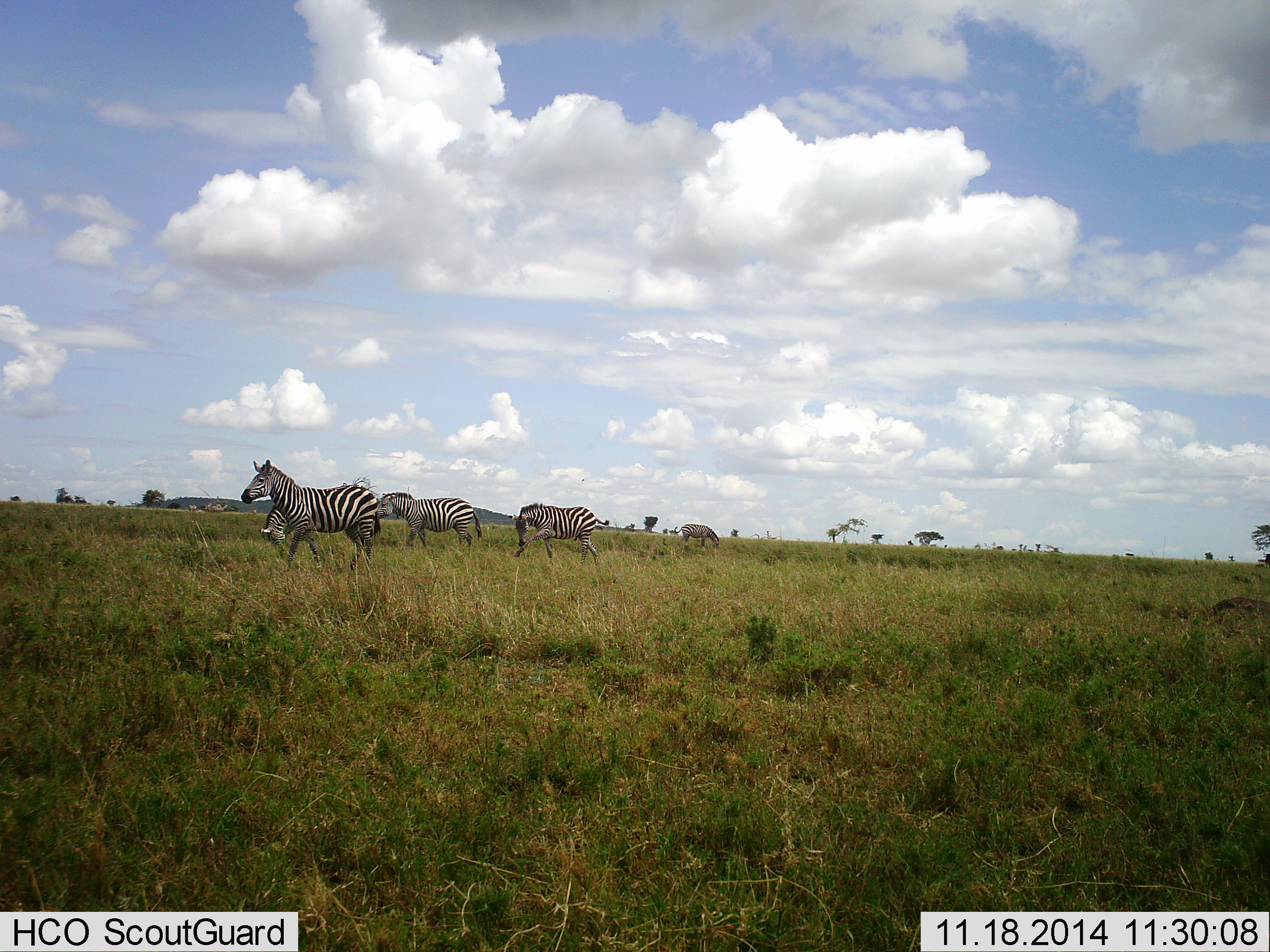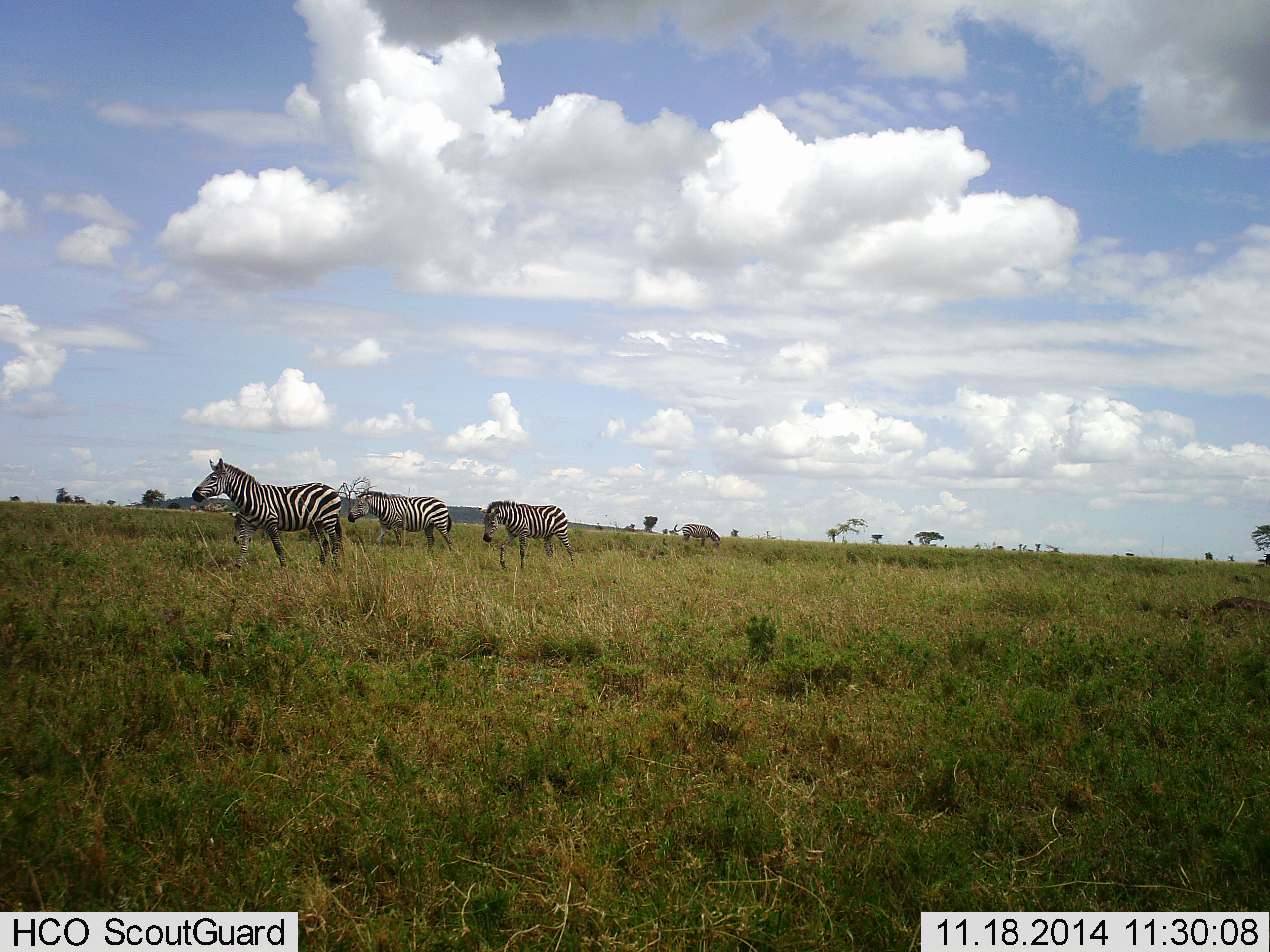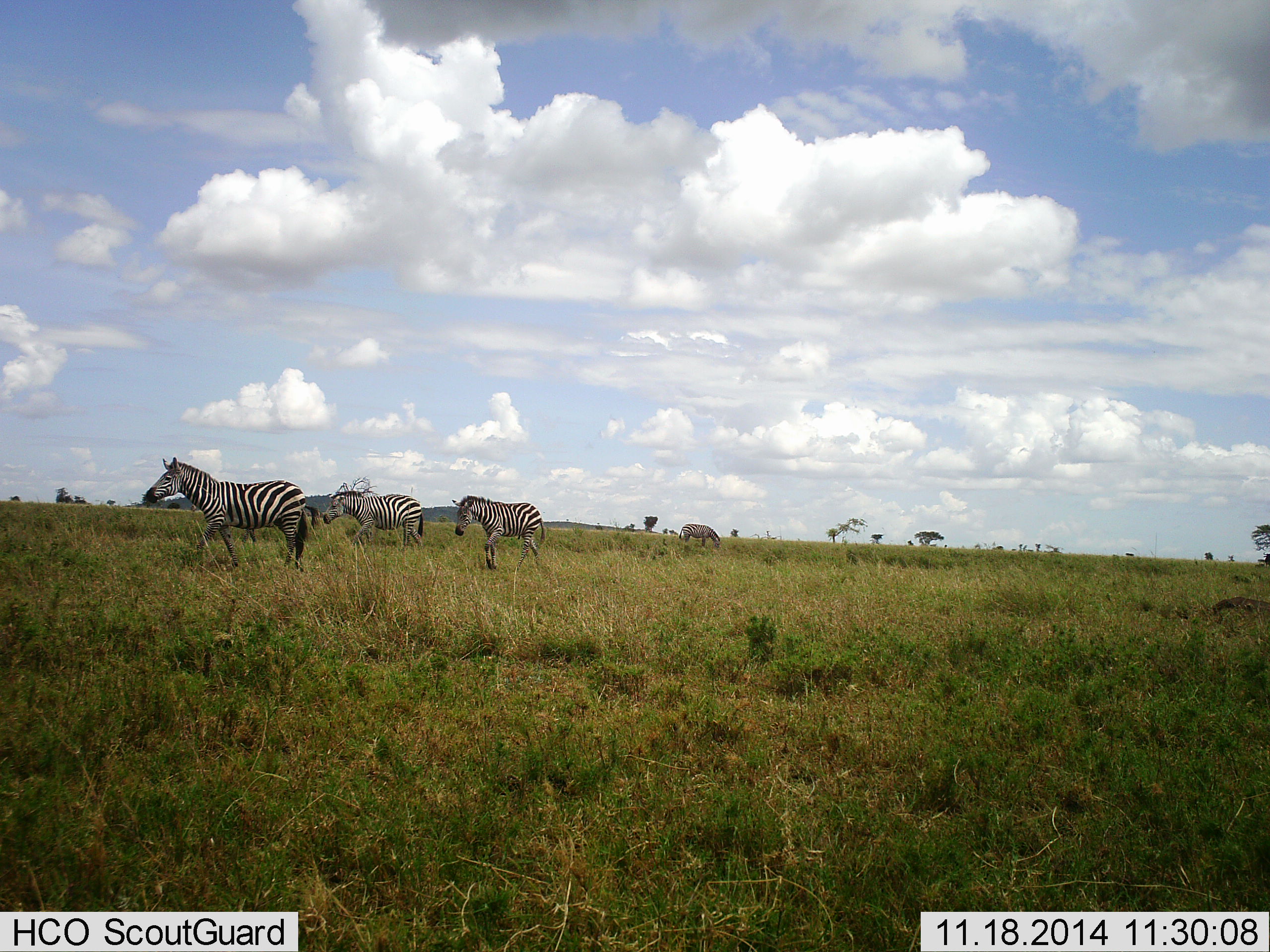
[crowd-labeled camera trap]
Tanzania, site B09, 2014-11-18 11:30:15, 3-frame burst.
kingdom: Animalia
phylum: Chordata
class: Mammalia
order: Perissodactyla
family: Equidae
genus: Equus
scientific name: Equus quagga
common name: plains zebra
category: zebra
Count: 4.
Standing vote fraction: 20%.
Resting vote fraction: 0%.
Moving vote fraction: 100%.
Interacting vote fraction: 0%.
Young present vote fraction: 0%.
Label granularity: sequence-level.